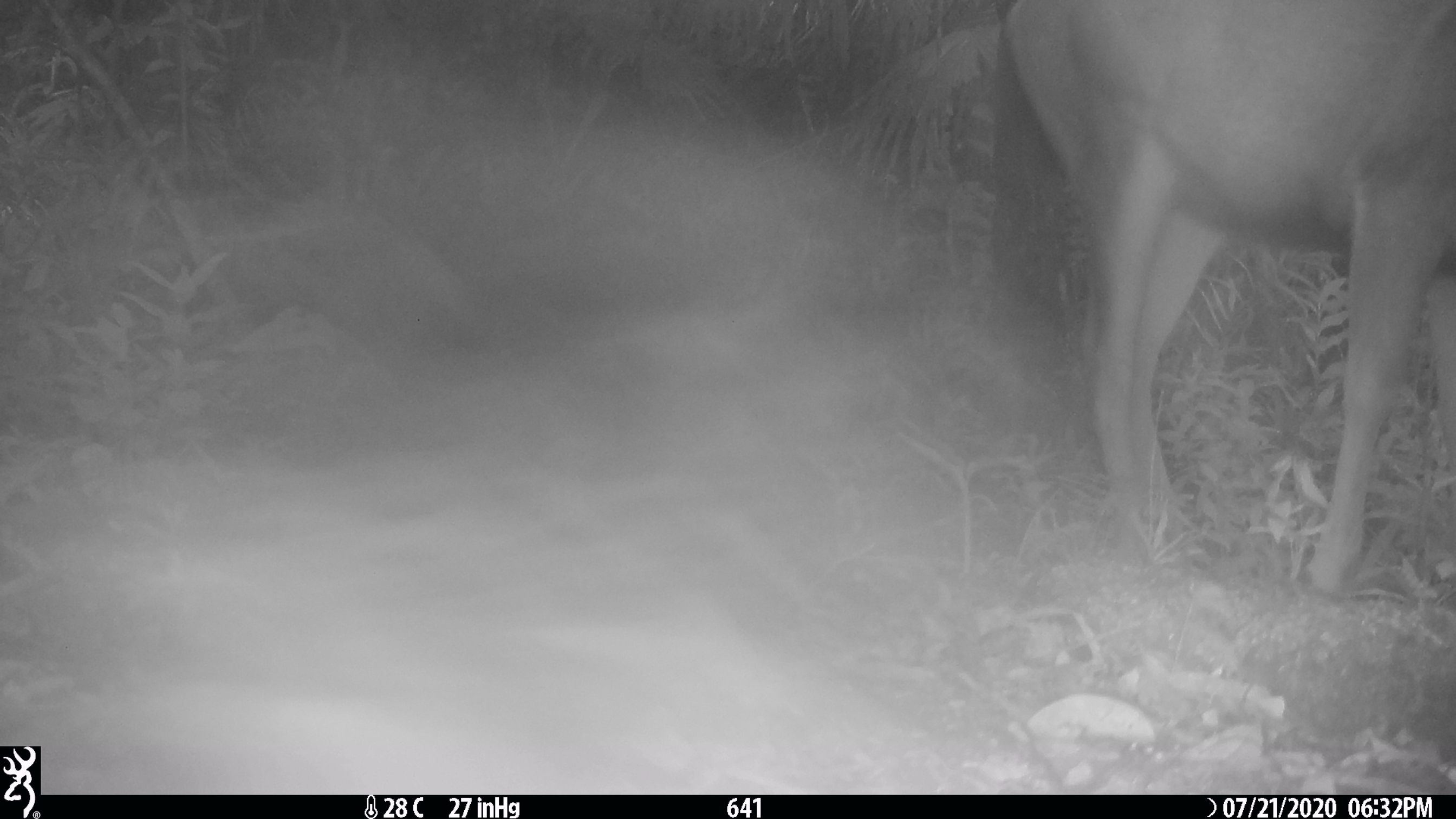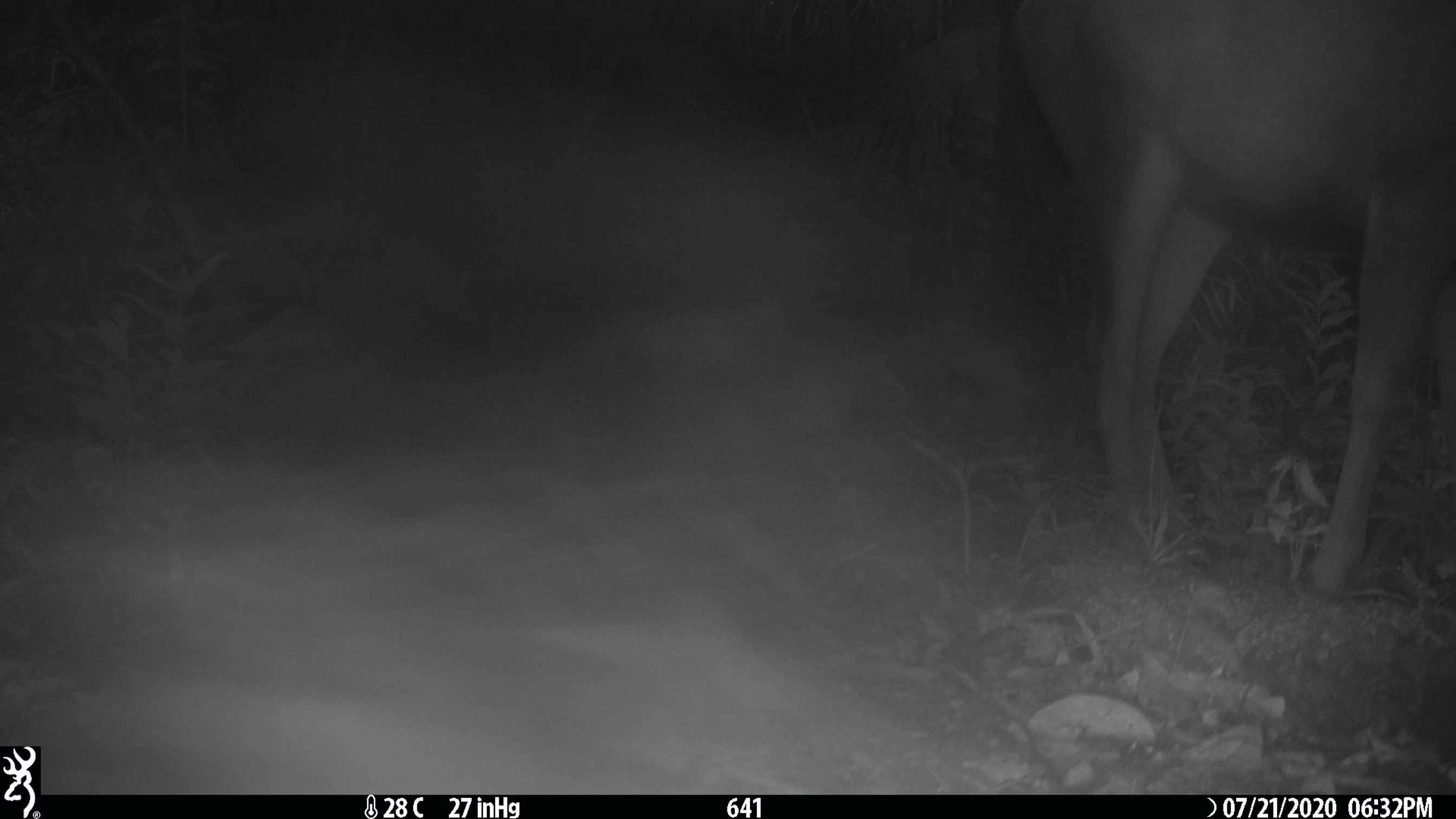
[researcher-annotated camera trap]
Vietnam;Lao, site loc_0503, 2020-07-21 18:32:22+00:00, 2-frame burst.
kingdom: Animalia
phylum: Chordata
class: Mammalia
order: Artiodactyla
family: Cervidae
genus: Rusa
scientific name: Rusa unicolor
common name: sambar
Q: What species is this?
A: Sambar (Rusa unicolor).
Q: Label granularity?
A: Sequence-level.